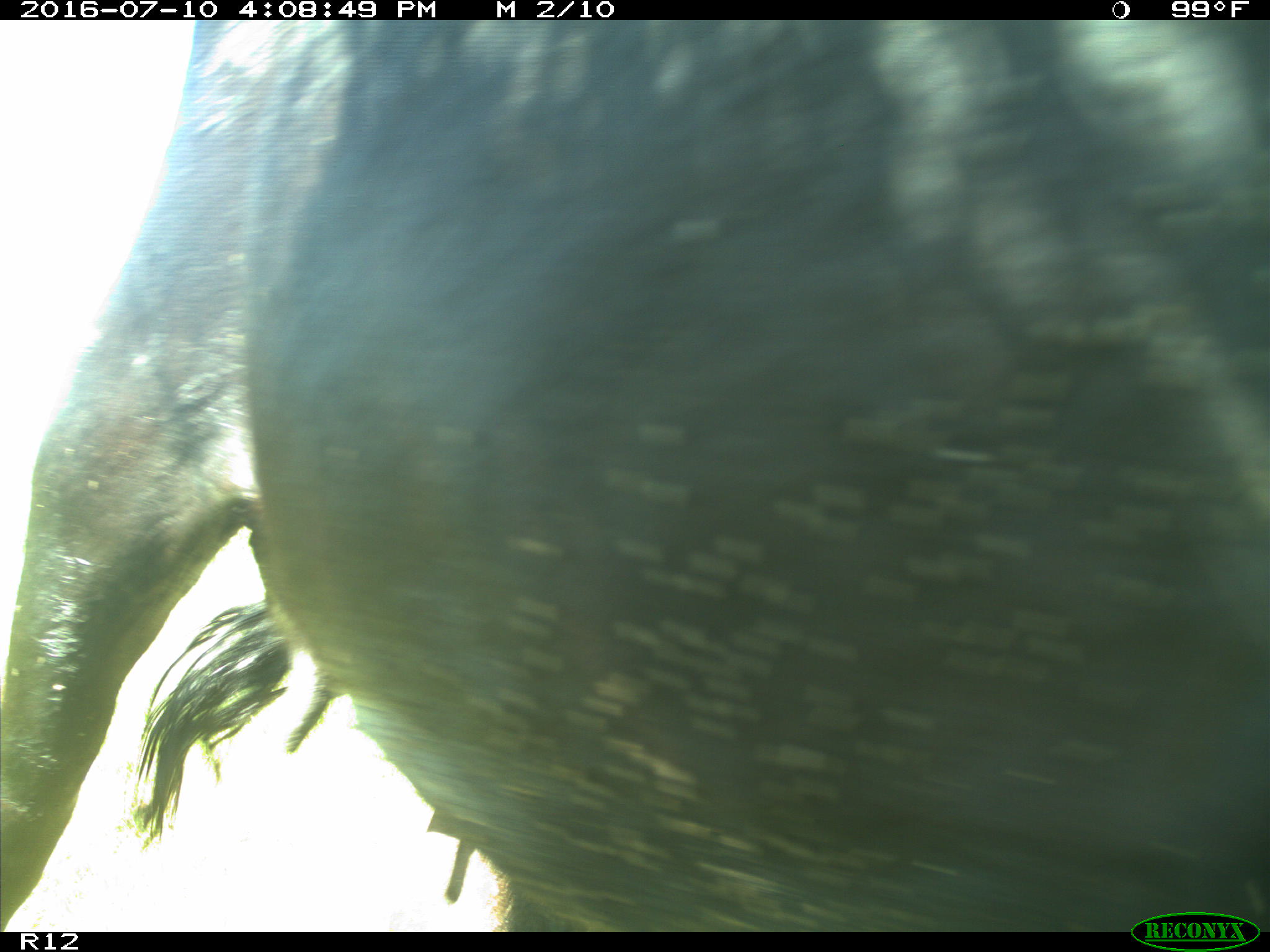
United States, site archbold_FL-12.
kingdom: Animalia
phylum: Chordata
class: Mammalia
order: Artiodactyla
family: Bovidae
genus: Bos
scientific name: Bos taurus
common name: domestic cow